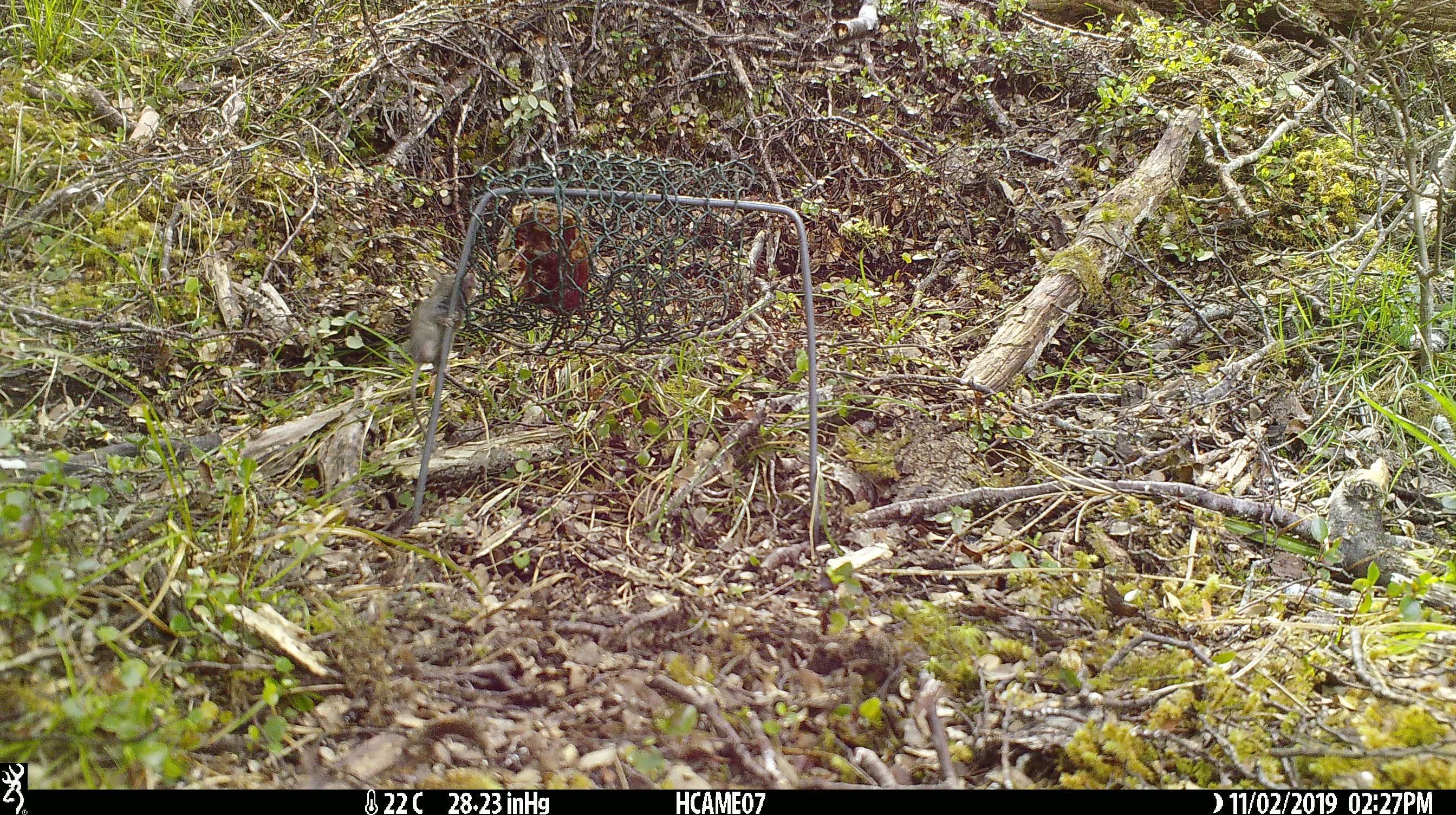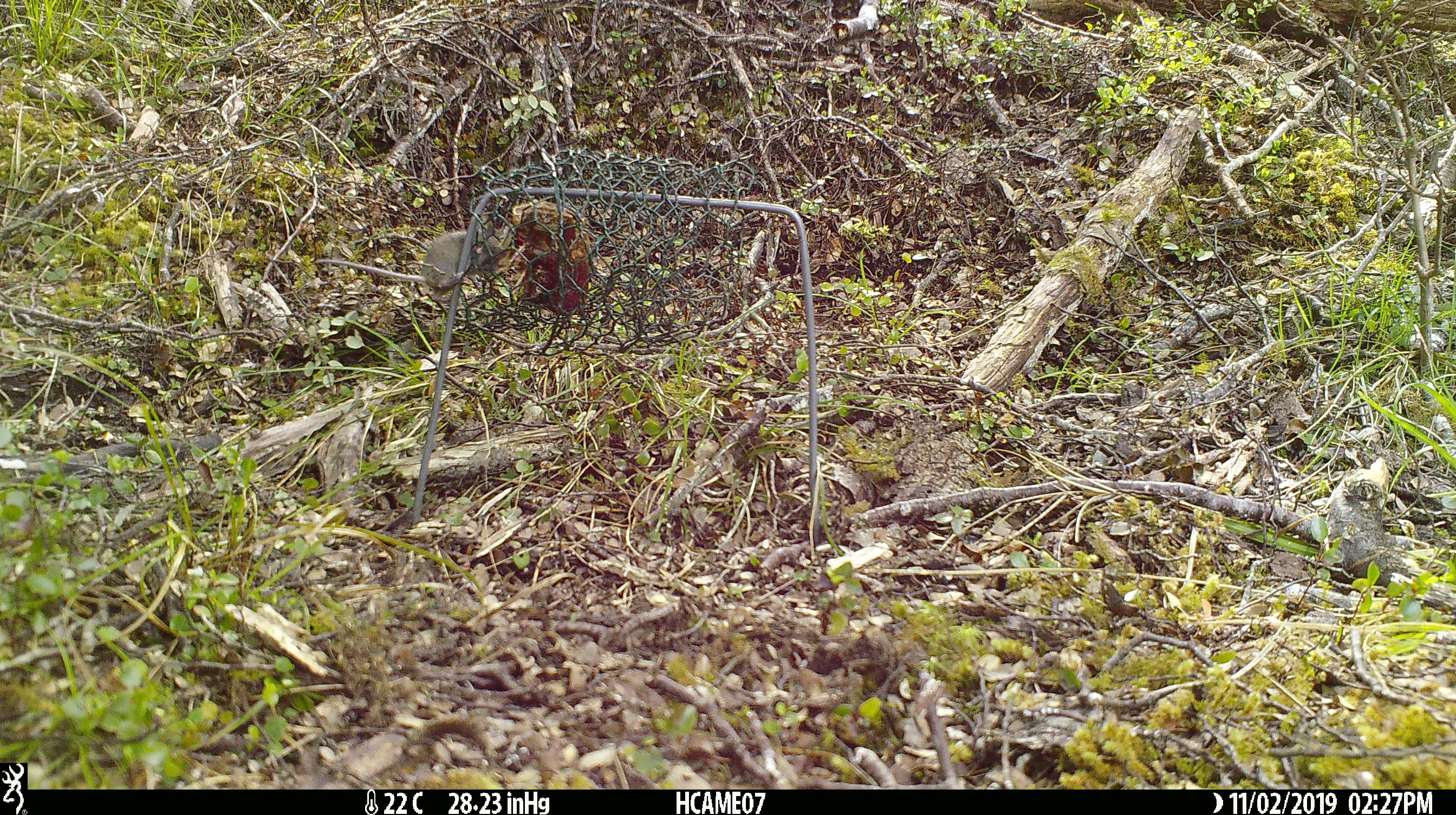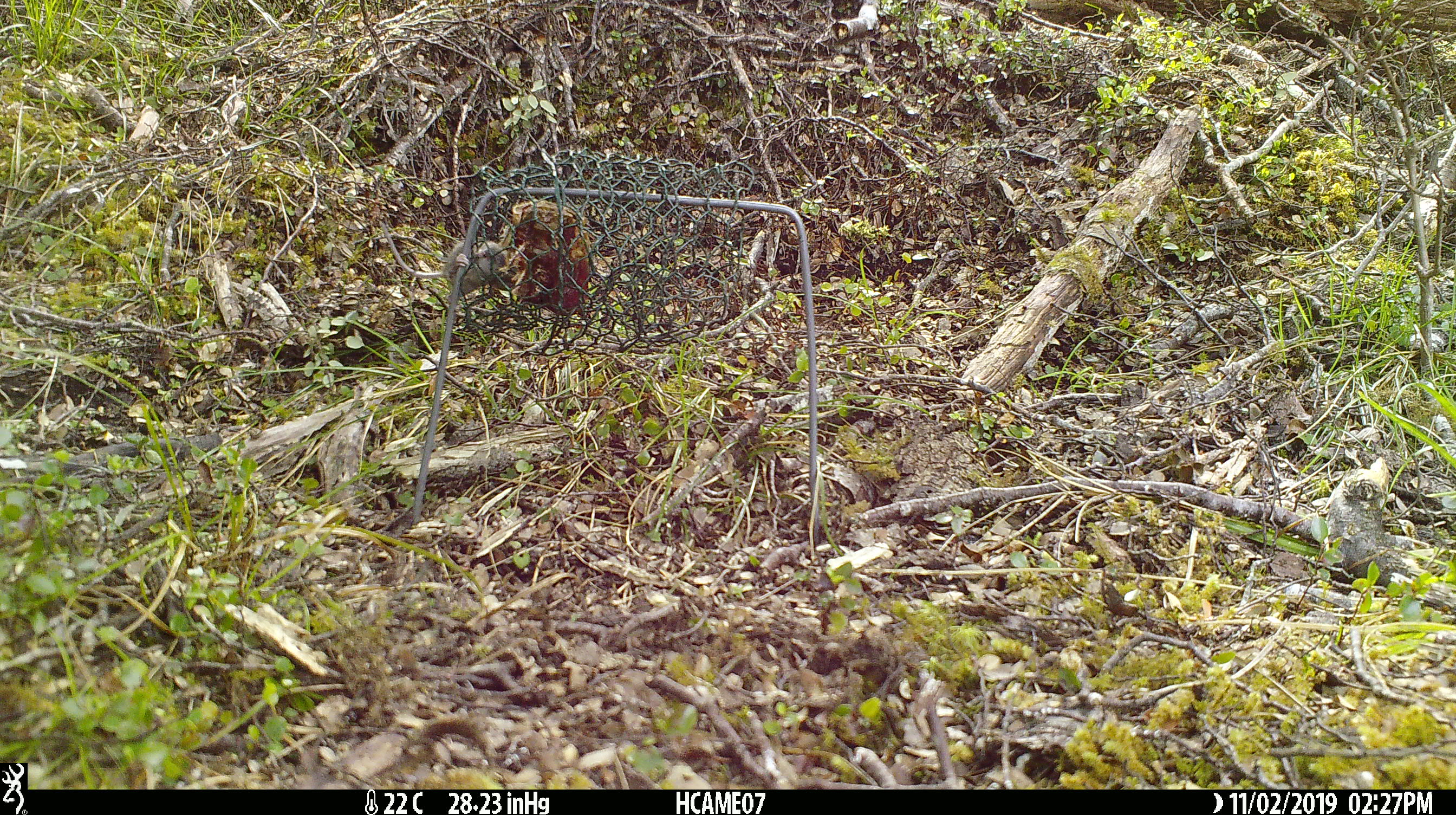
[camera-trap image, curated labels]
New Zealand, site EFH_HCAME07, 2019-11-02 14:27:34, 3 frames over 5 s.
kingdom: Animalia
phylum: Chordata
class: Mammalia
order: Rodentia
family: Muridae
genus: Mus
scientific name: Mus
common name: mouse